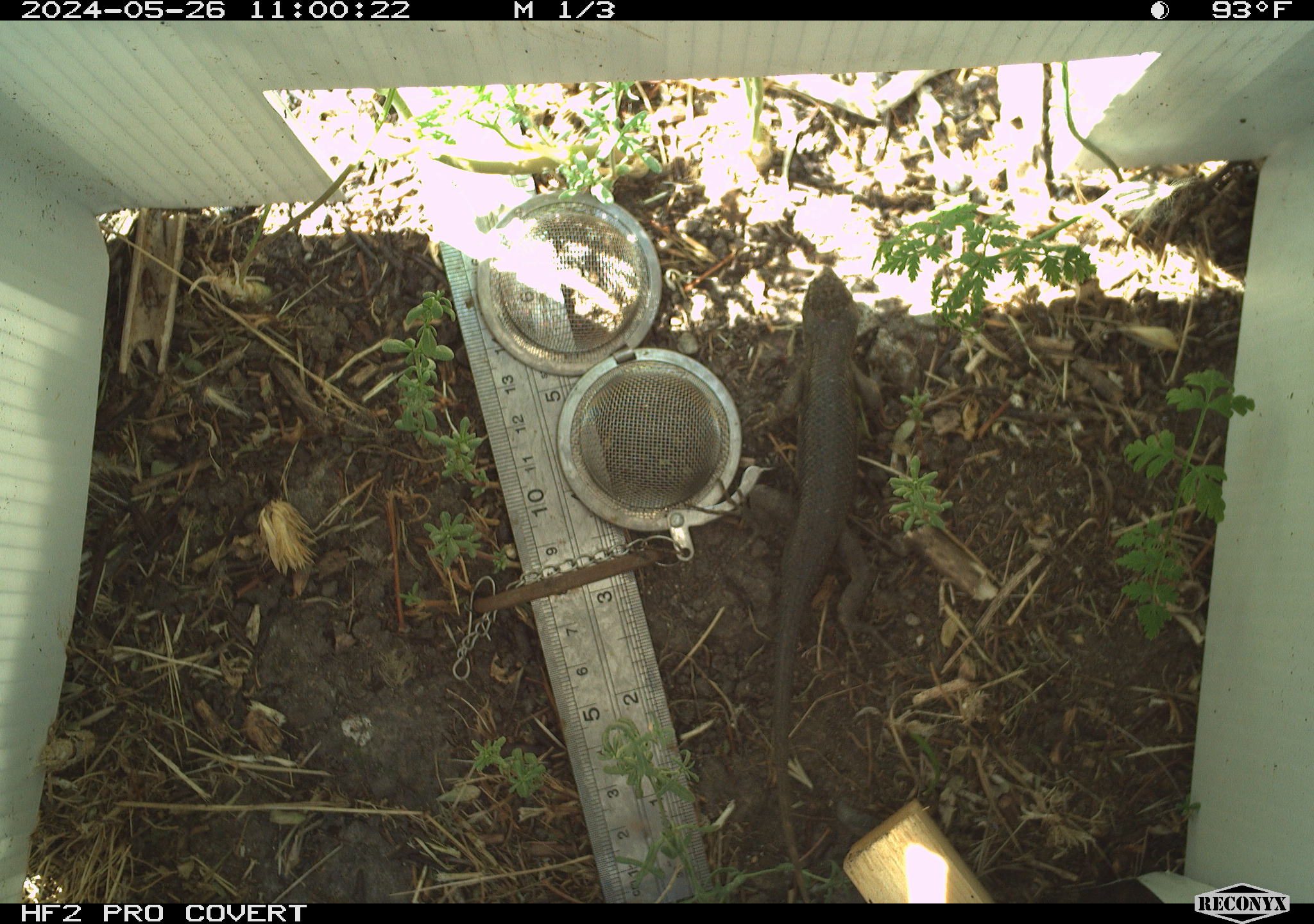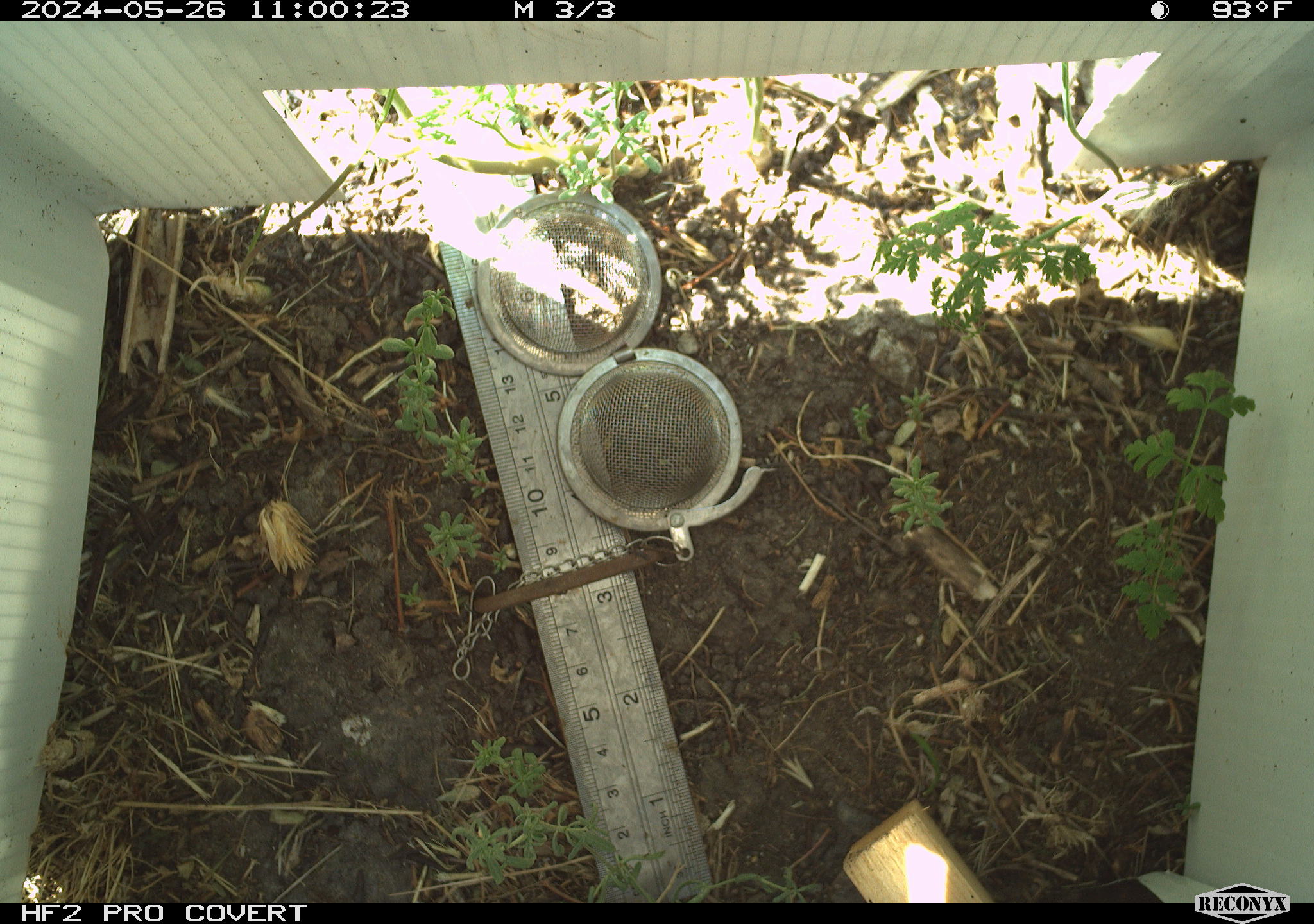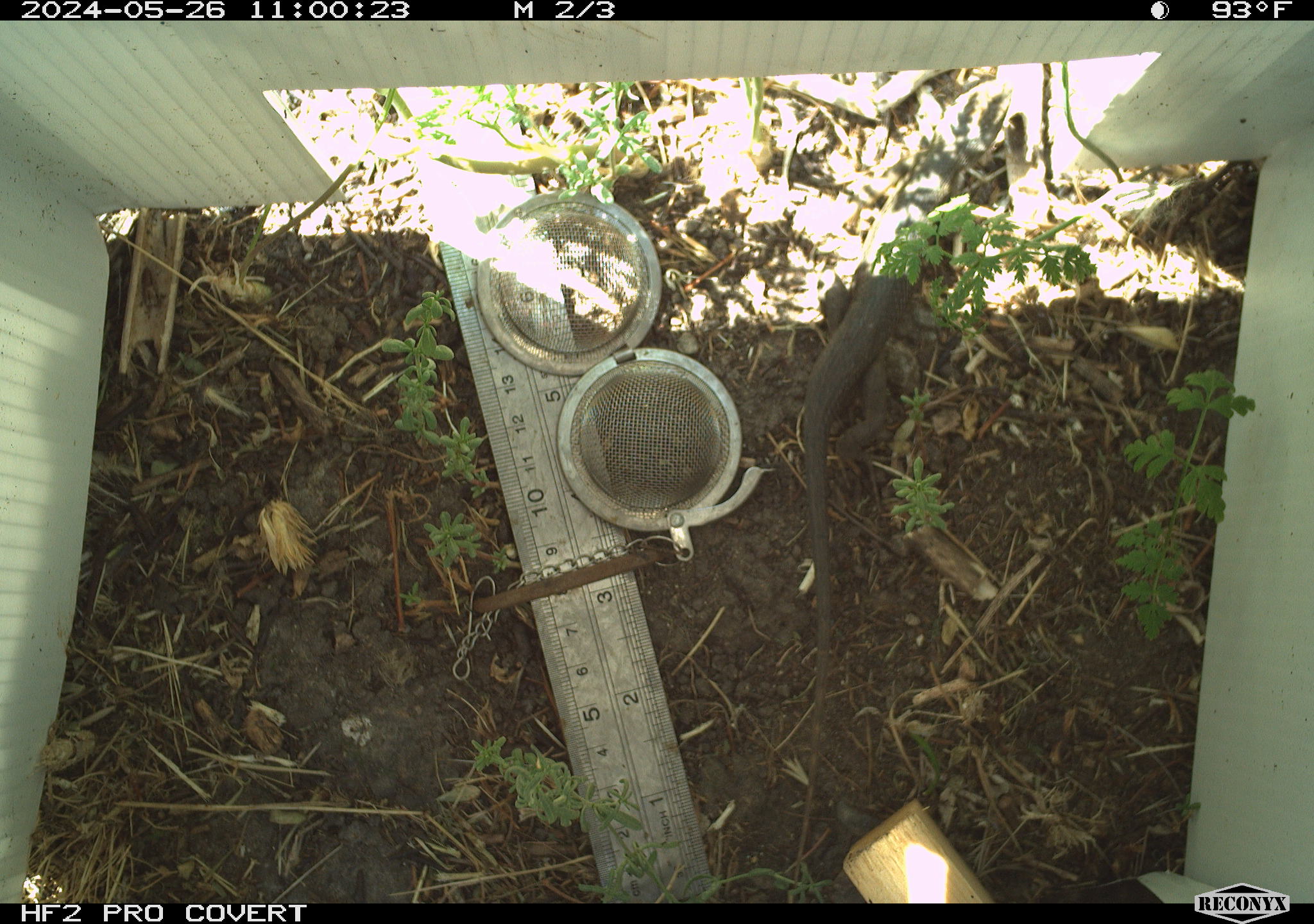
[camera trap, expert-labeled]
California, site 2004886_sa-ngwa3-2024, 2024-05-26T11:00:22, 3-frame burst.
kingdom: Animalia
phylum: Chordata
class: Reptilia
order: Squamata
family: Phrynosomatidae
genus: Sceloporus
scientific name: Sceloporus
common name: spiny lizards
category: sceloporus species